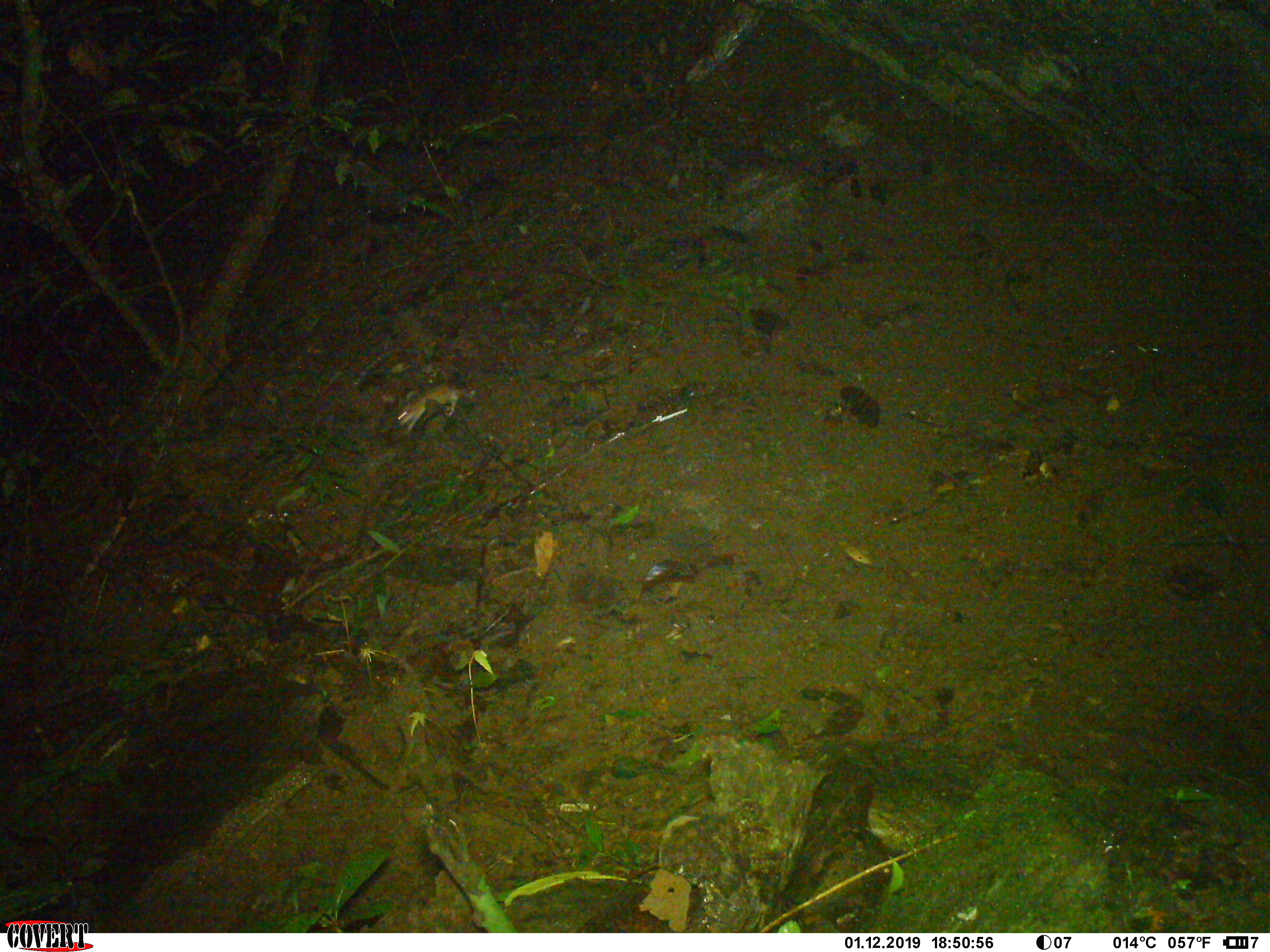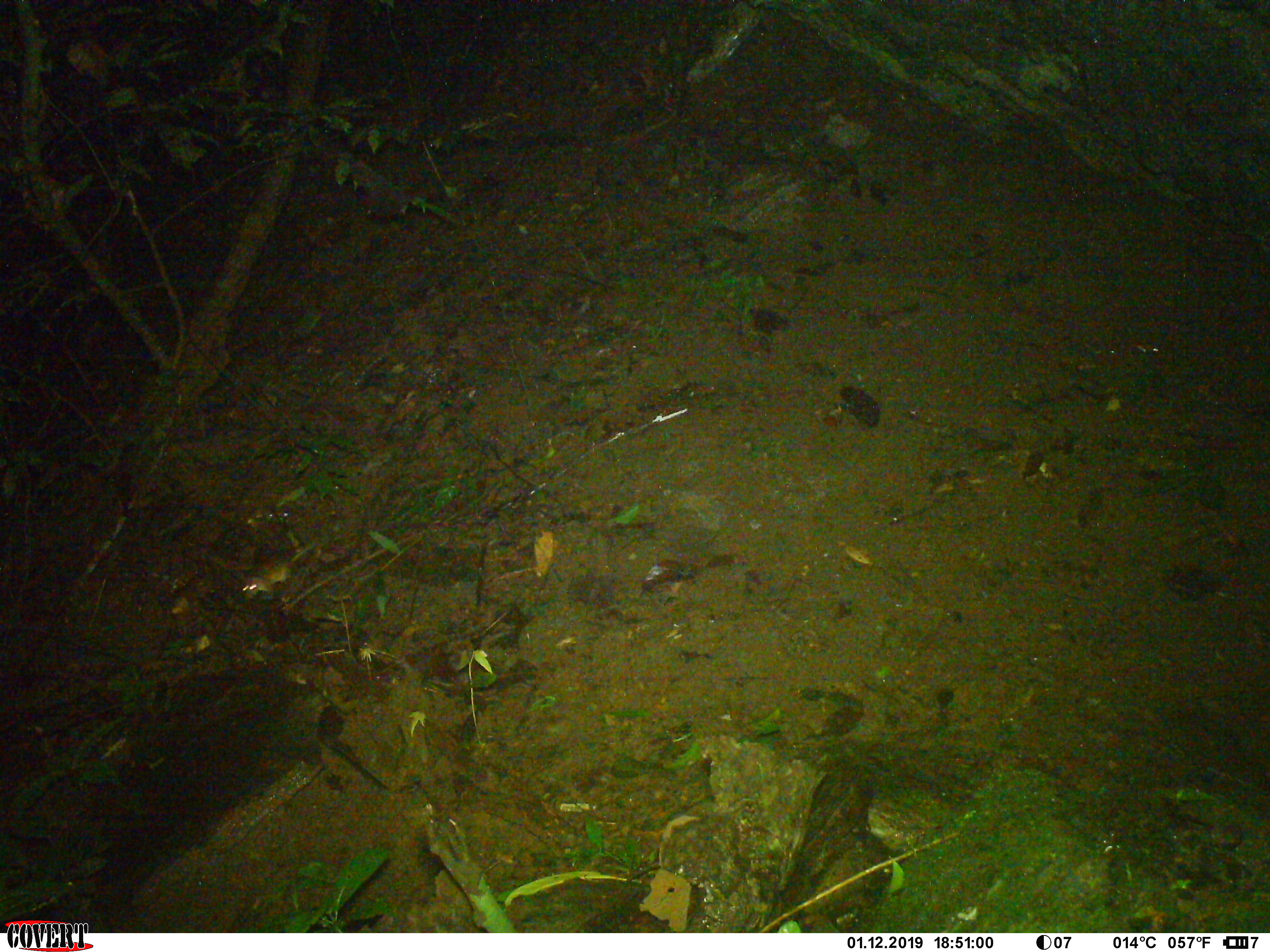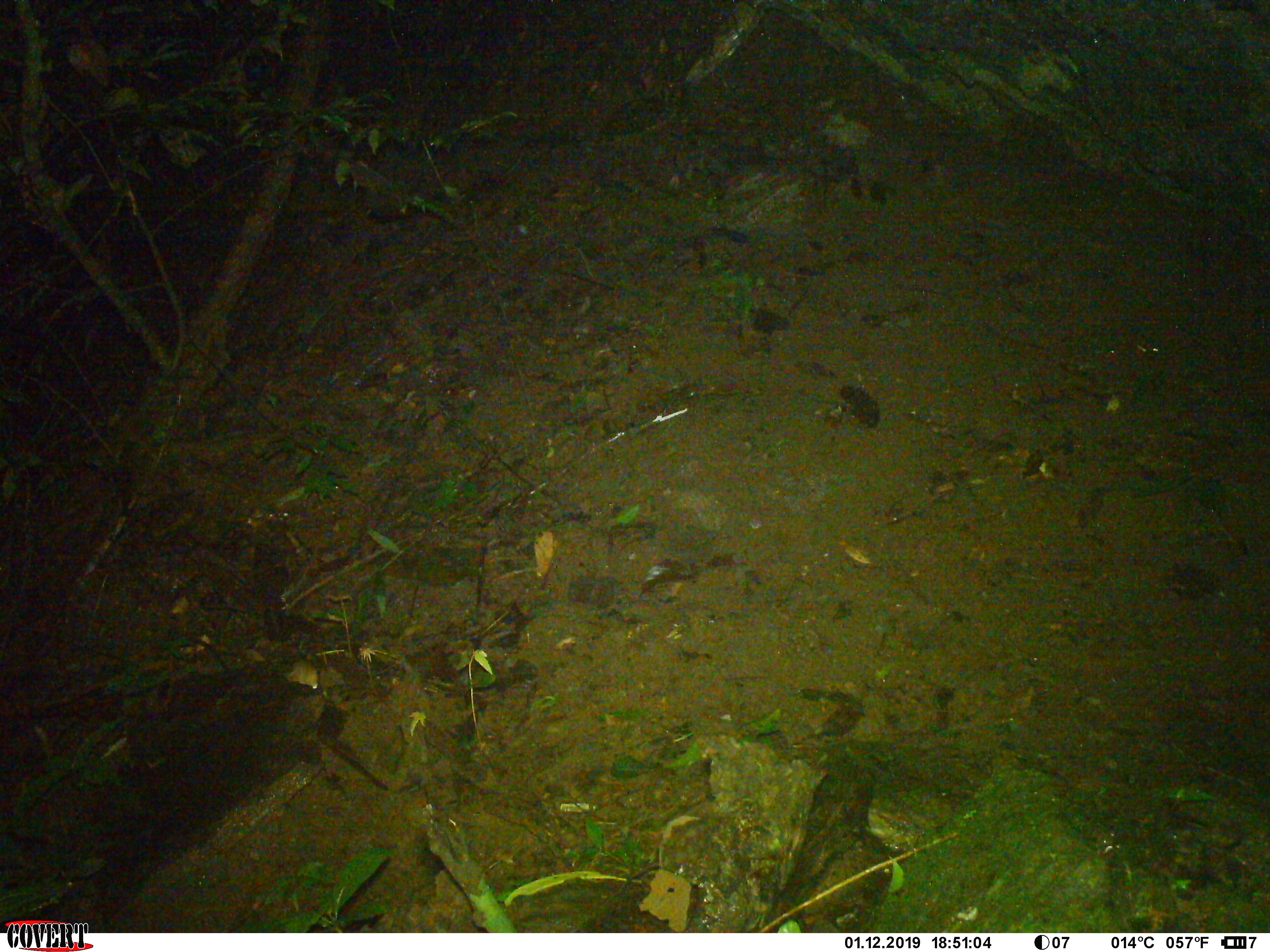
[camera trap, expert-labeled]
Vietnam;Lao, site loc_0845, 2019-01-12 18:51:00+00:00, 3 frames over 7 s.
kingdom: Animalia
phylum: Chordata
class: Mammalia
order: Rodentia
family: Muridae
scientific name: Muridae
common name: old-world mice and rats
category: unidentified murid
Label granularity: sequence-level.